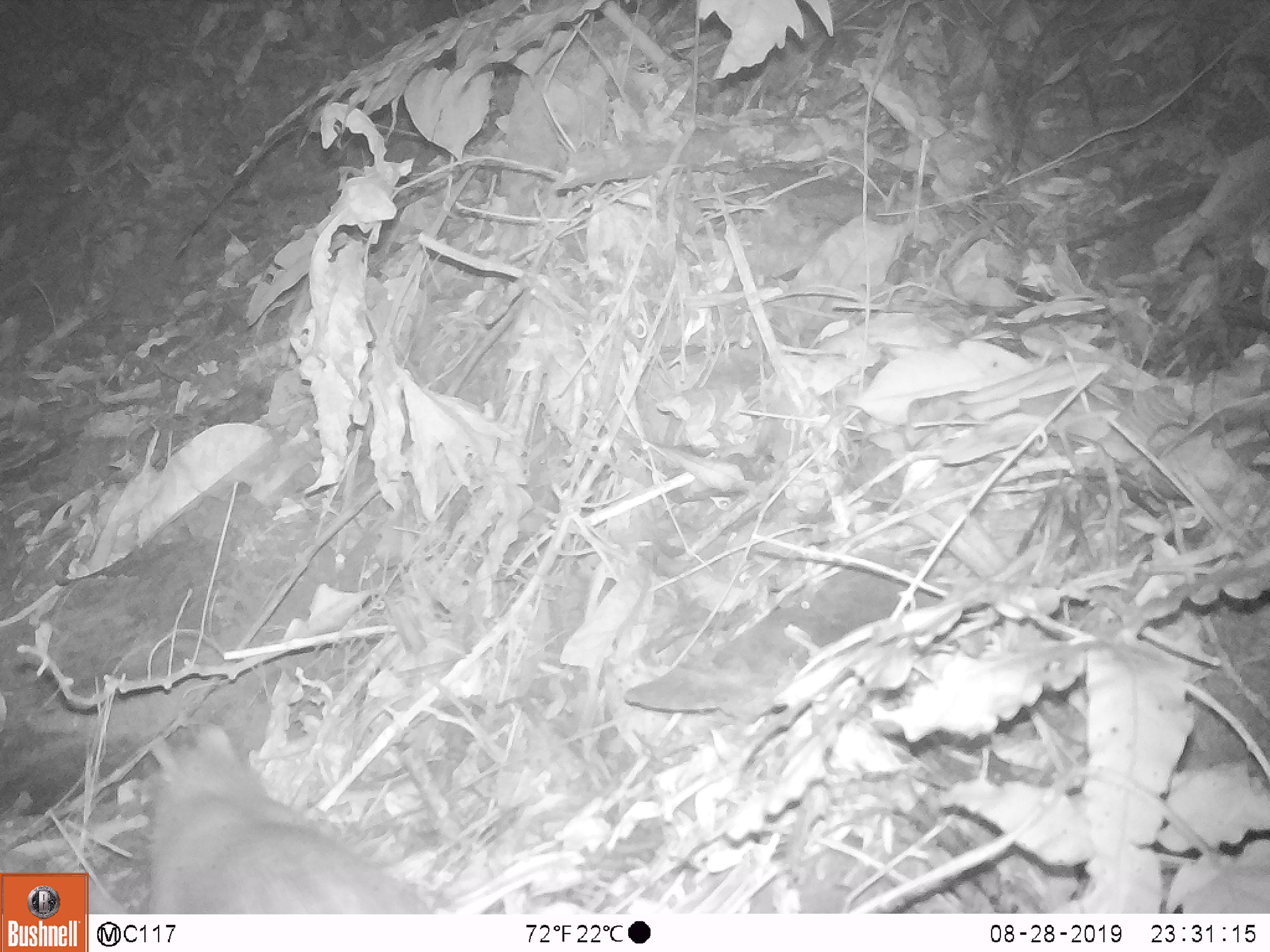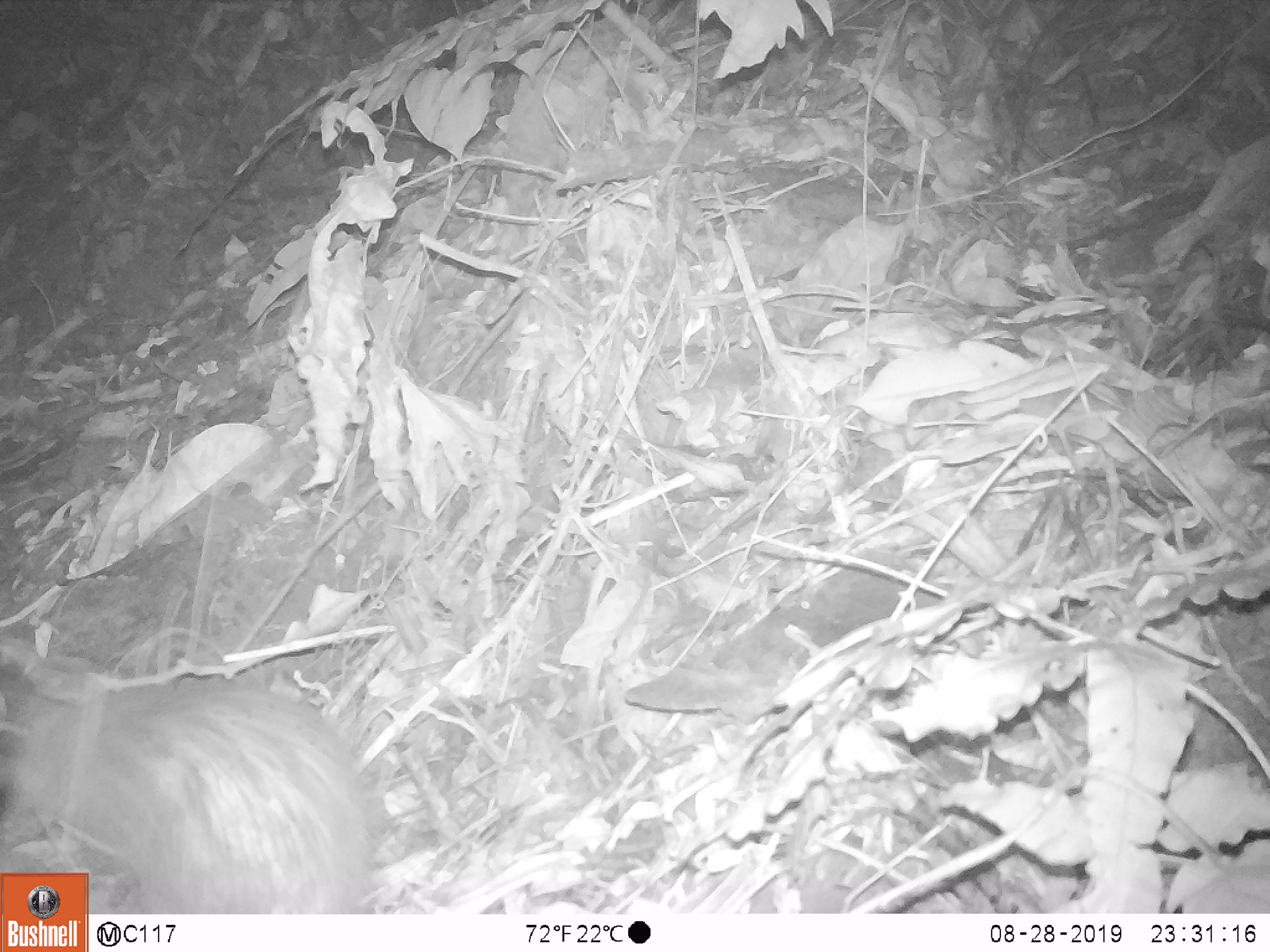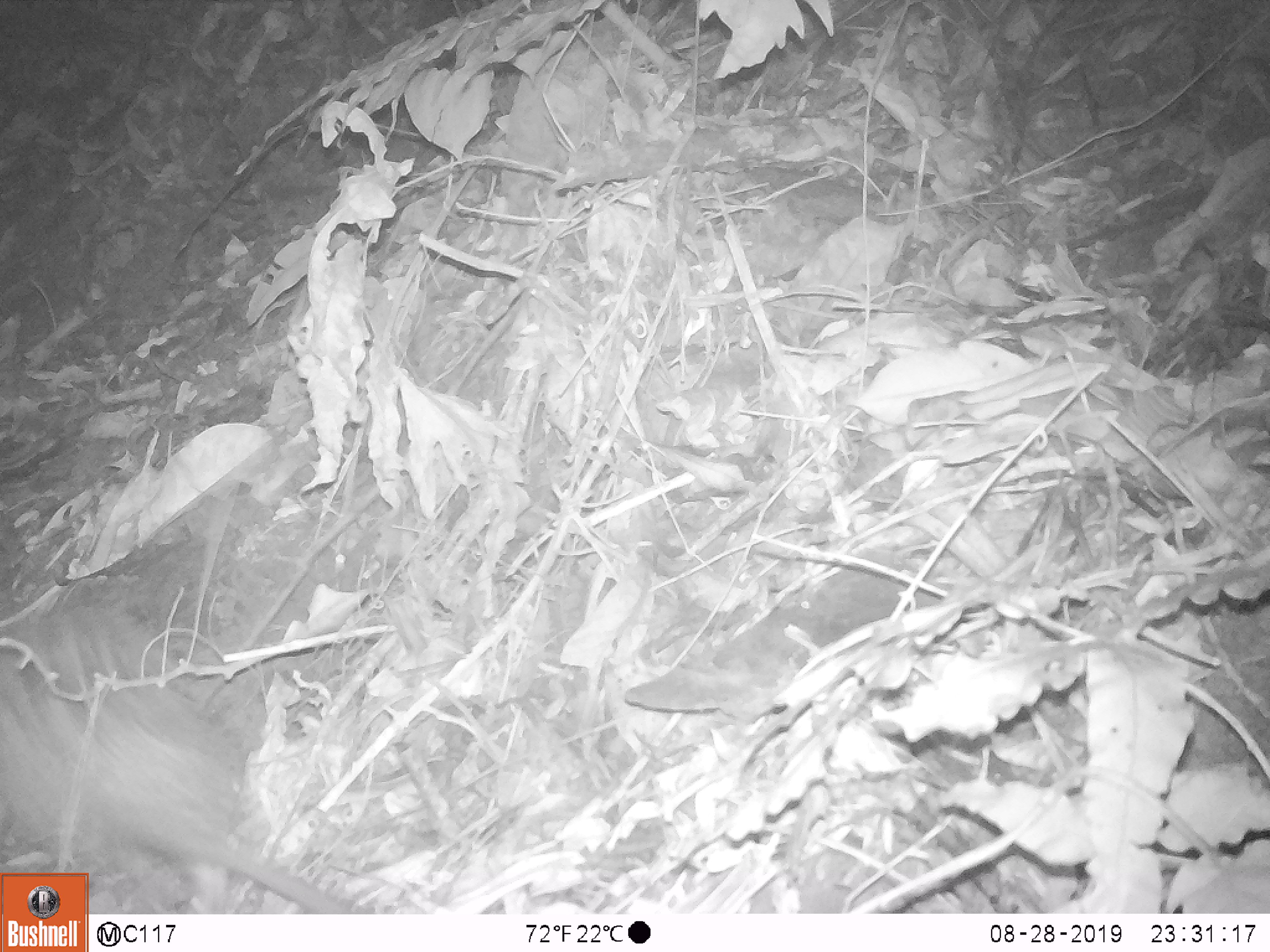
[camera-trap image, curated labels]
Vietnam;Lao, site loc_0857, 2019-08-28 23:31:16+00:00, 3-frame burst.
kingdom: Animalia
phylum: Chordata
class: Mammalia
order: Rodentia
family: Hystricidae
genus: Atherurus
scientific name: Atherurus macrourus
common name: asiatic brush-tailed porcupine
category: asiatic brush tailed porcupine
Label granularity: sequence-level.